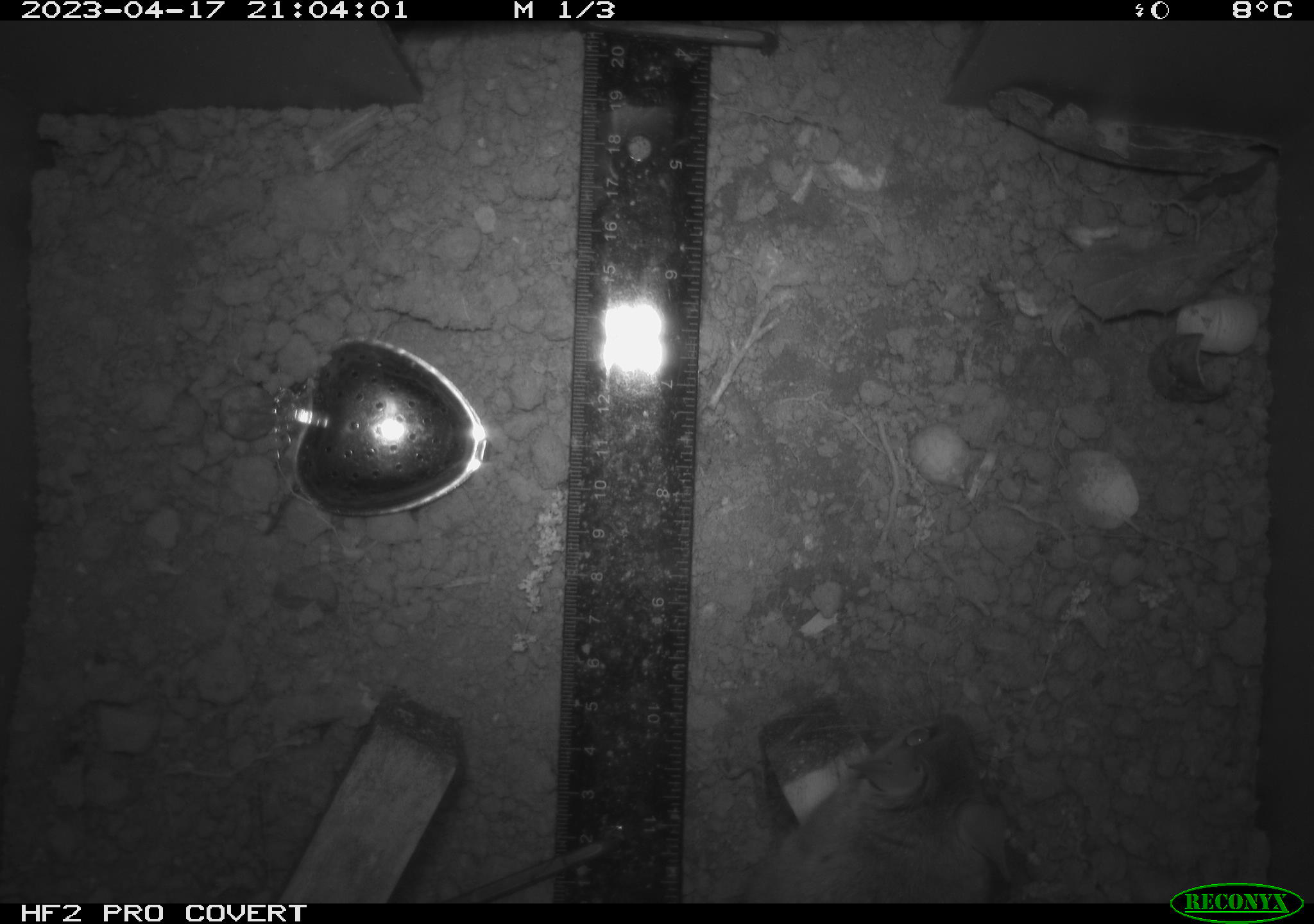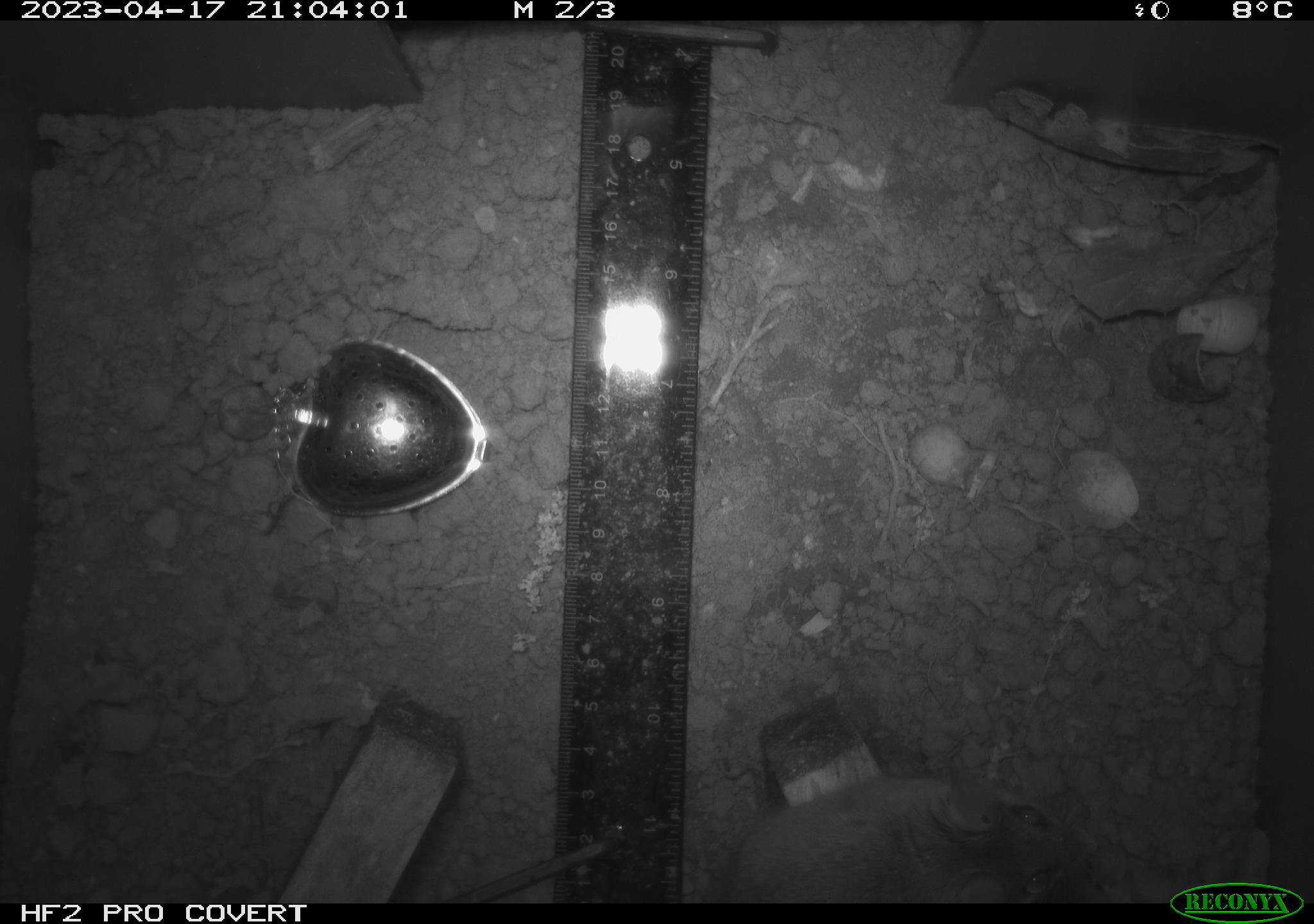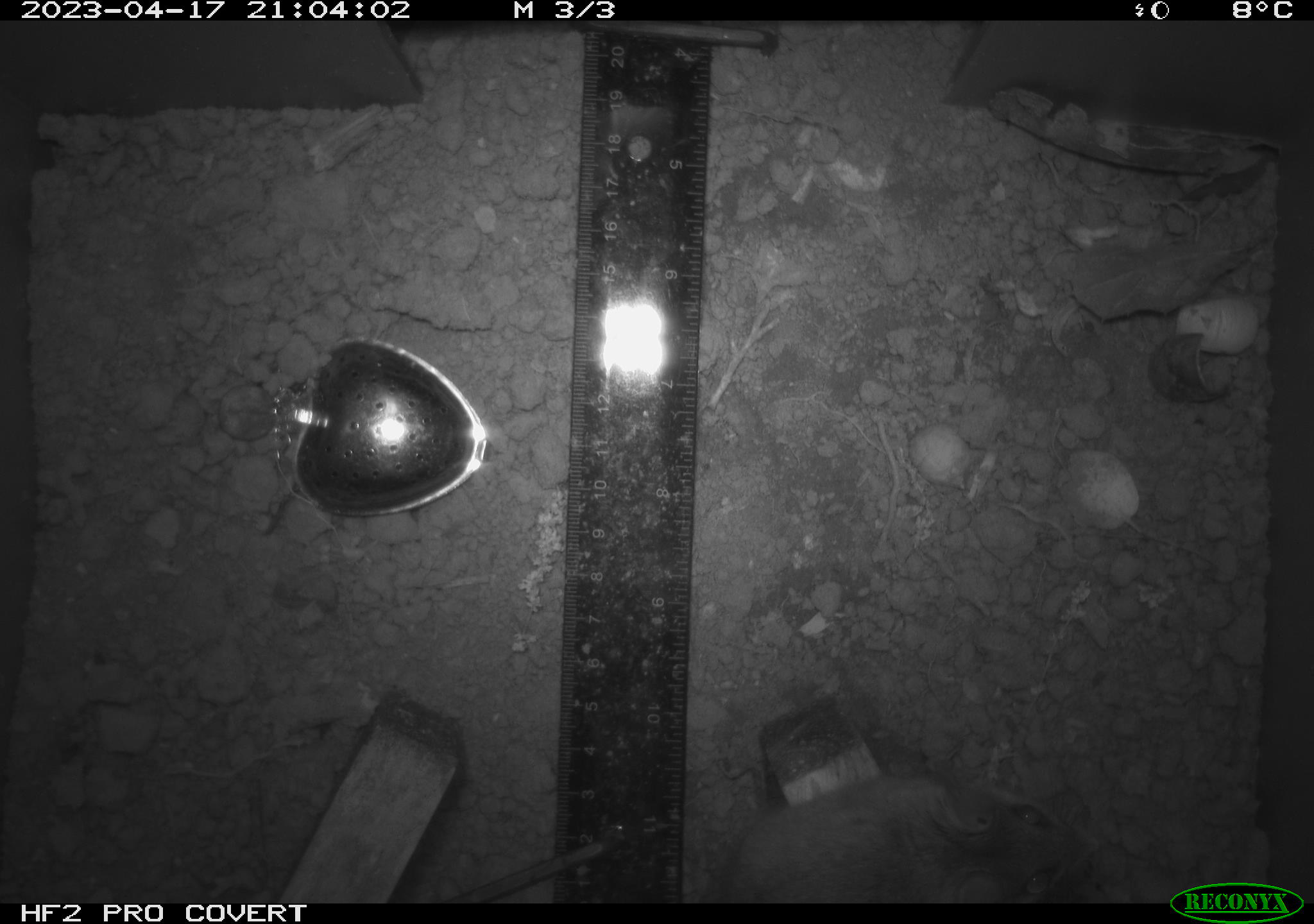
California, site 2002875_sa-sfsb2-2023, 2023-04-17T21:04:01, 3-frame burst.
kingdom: Animalia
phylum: Chordata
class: Mammalia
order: Rodentia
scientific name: Rodentia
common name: mouse species